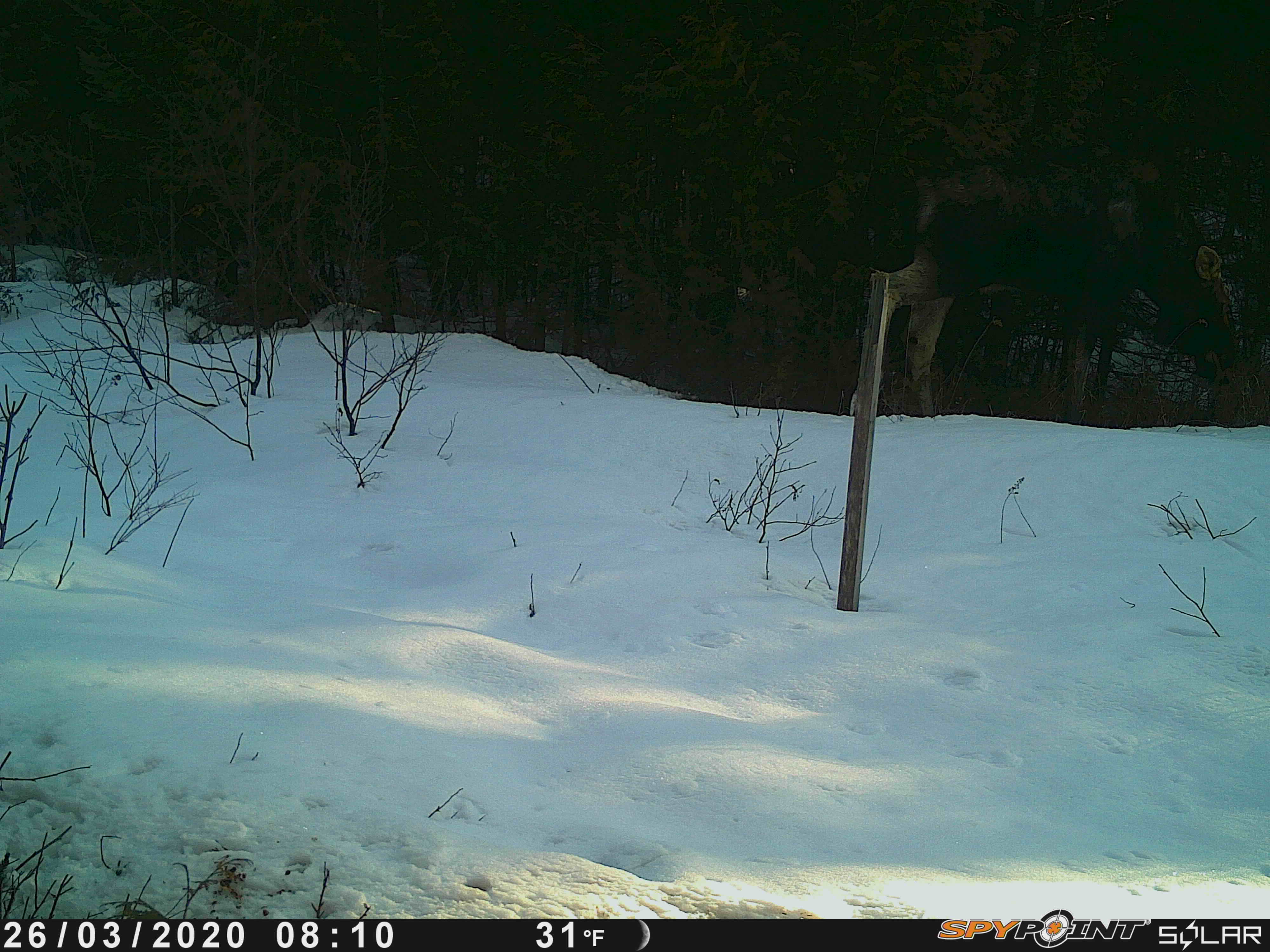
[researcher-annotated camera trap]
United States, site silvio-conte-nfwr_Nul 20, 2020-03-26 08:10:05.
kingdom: Animalia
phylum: Chordata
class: Mammalia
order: Artiodactyla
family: Cervidae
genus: Alces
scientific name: Alces alces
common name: moose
Moose (Alces alces).